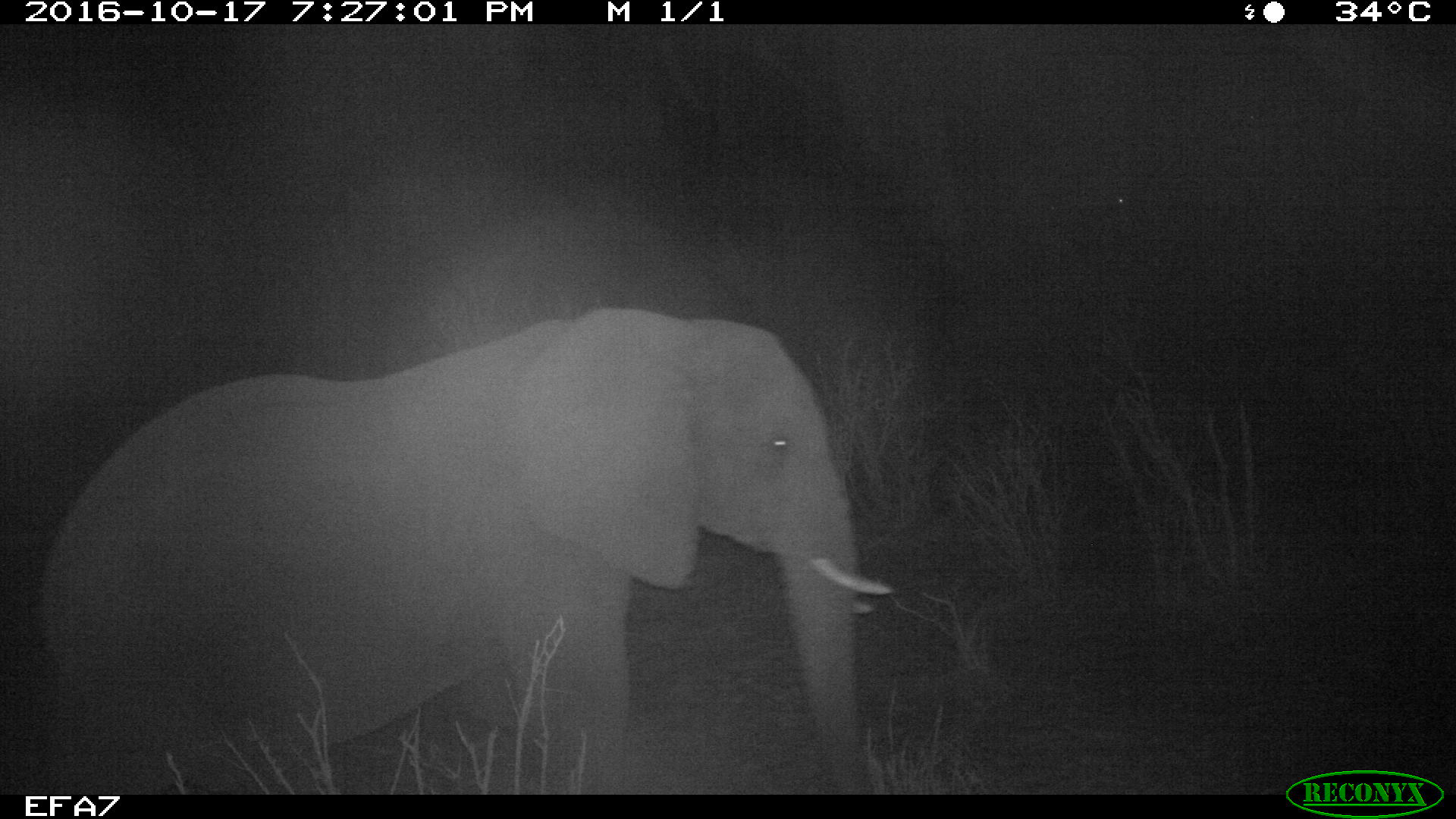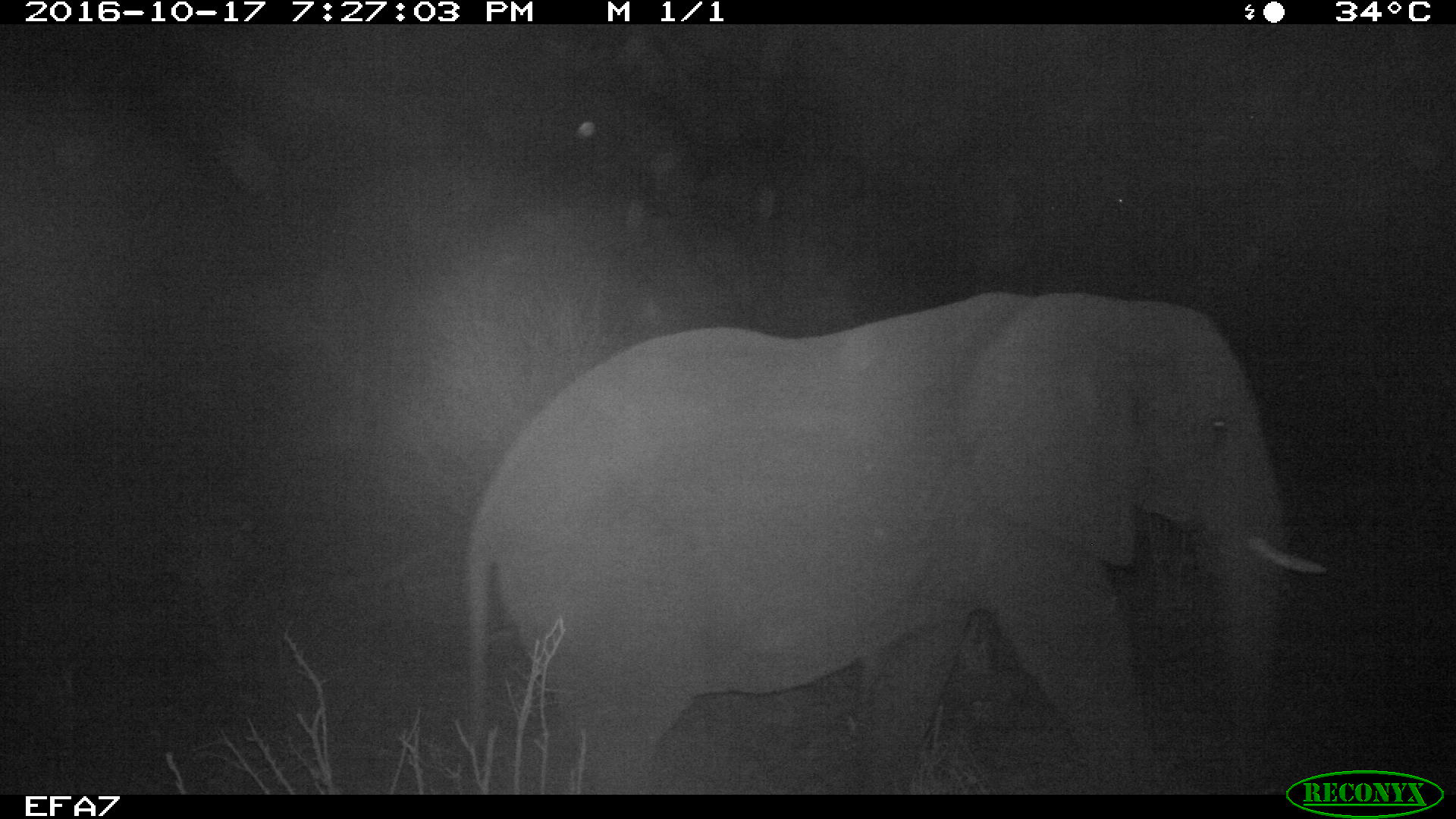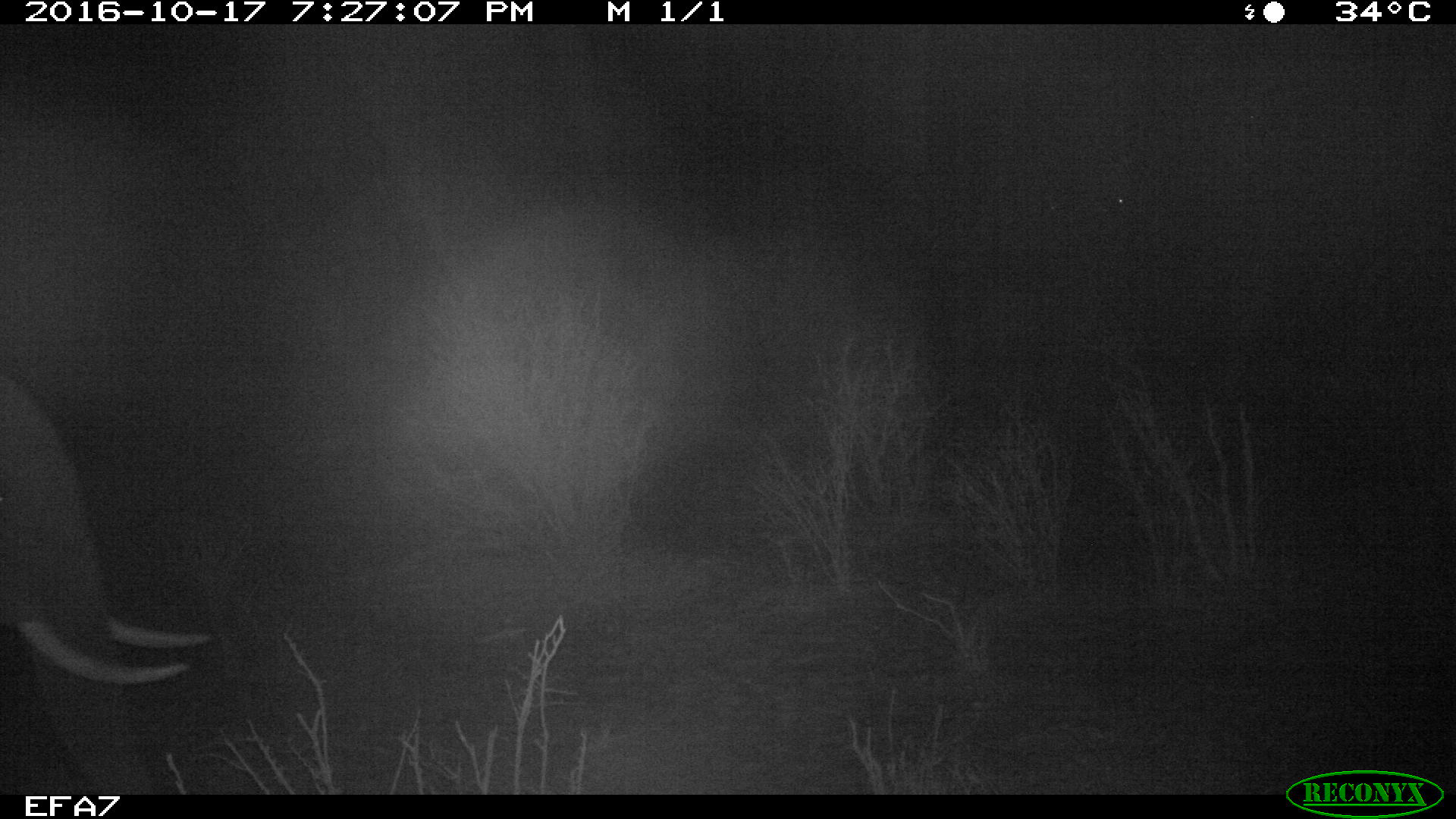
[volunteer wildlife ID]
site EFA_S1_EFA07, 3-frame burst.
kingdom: Animalia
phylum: Chordata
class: Mammalia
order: Proboscidea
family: Elephantidae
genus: Loxodonta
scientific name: Loxodonta africana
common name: african bush elephant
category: elephant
Elephant (african bush elephant) (Loxodonta africana), count 2. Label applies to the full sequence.